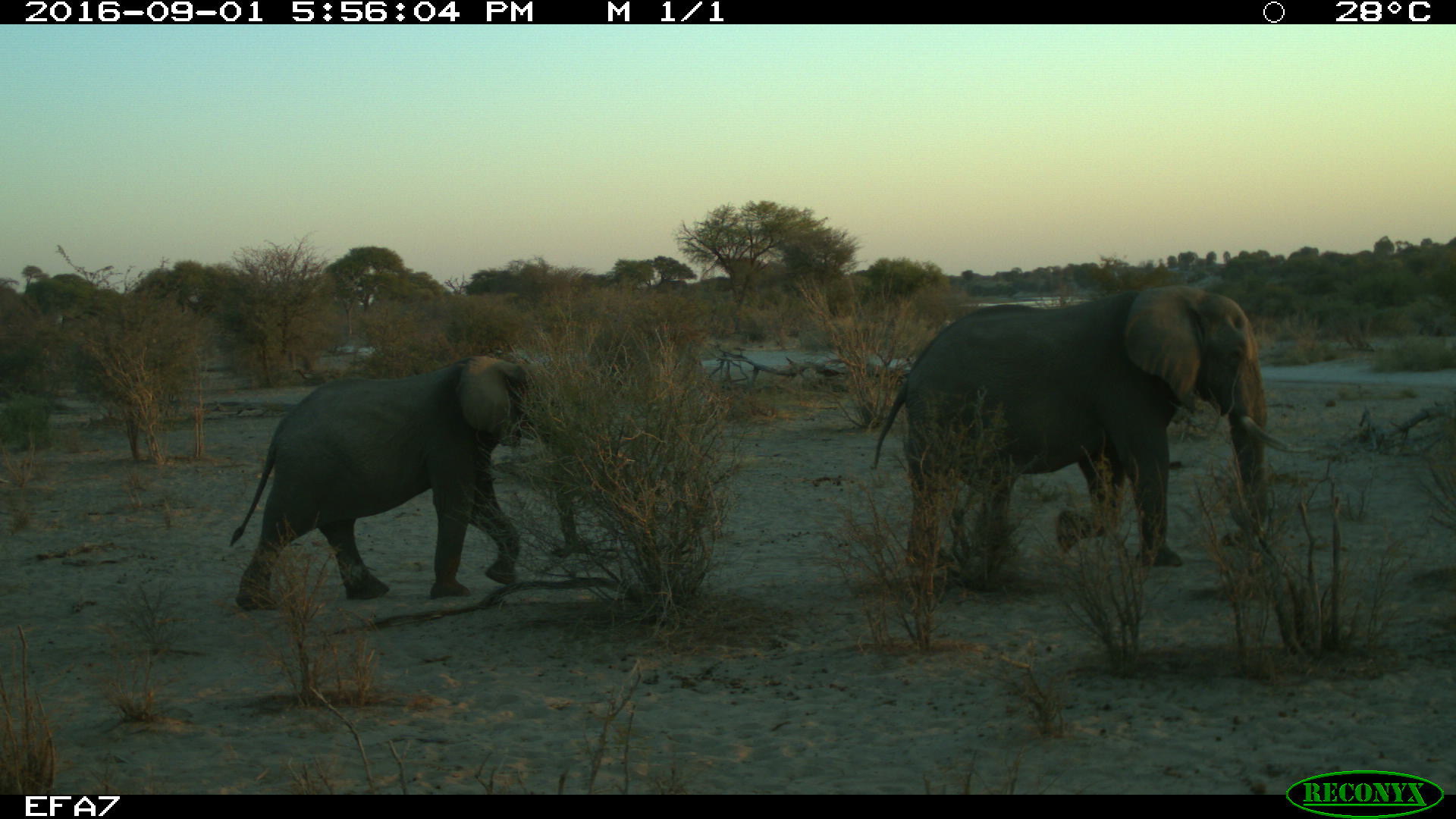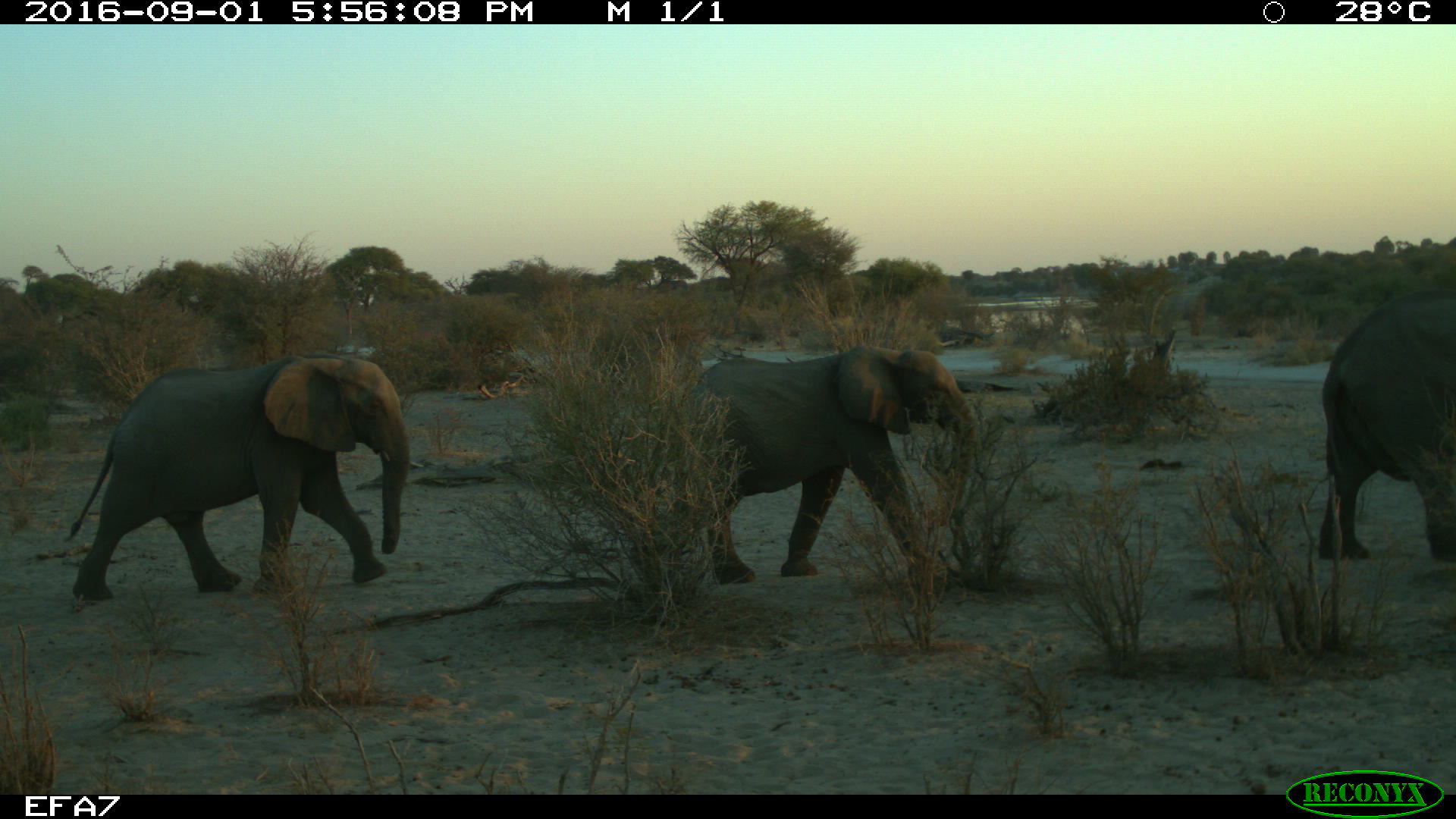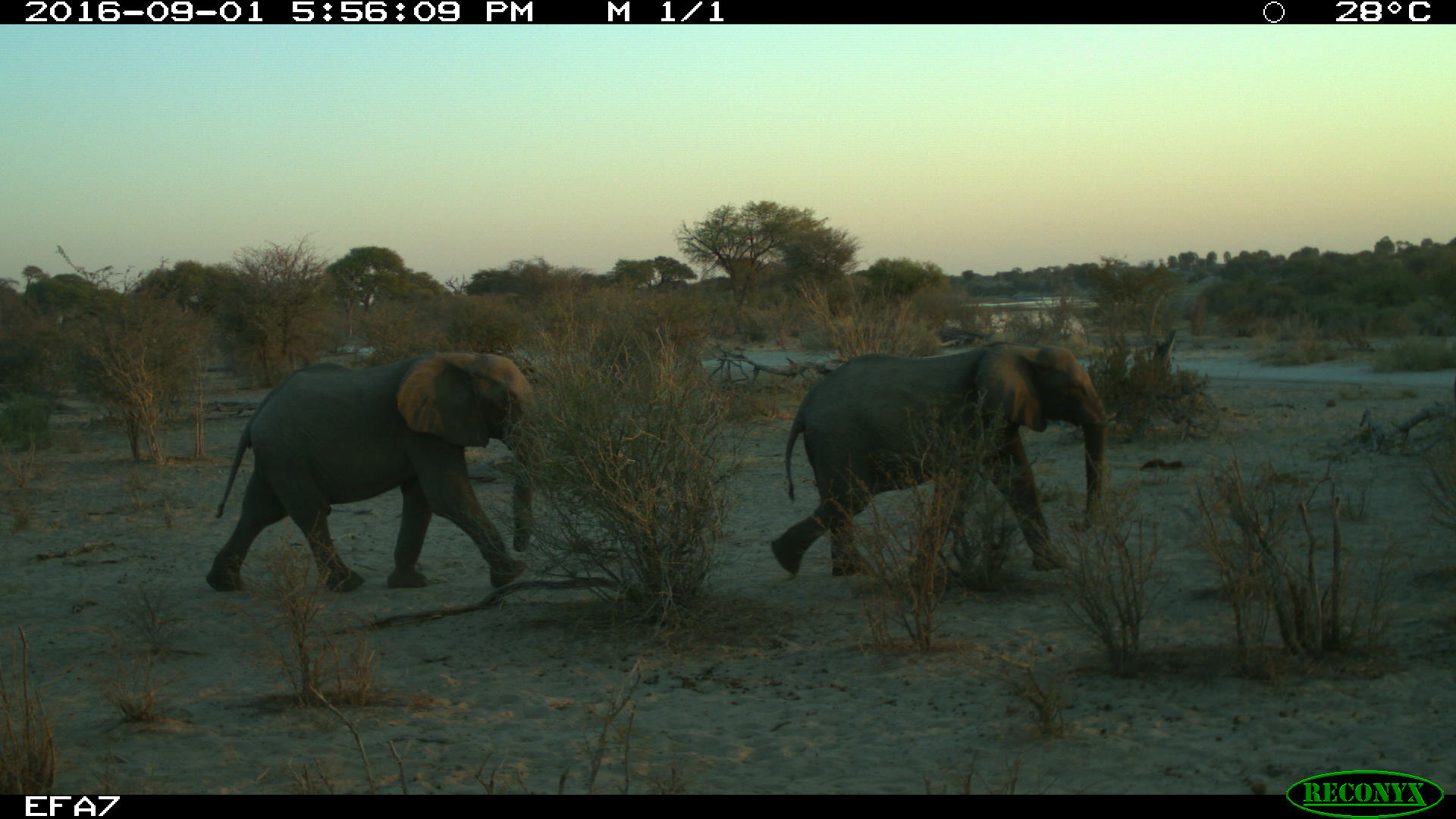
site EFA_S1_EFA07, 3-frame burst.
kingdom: Animalia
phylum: Chordata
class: Mammalia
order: Proboscidea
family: Elephantidae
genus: Loxodonta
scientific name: Loxodonta africana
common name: african bush elephant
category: elephant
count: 3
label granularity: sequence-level